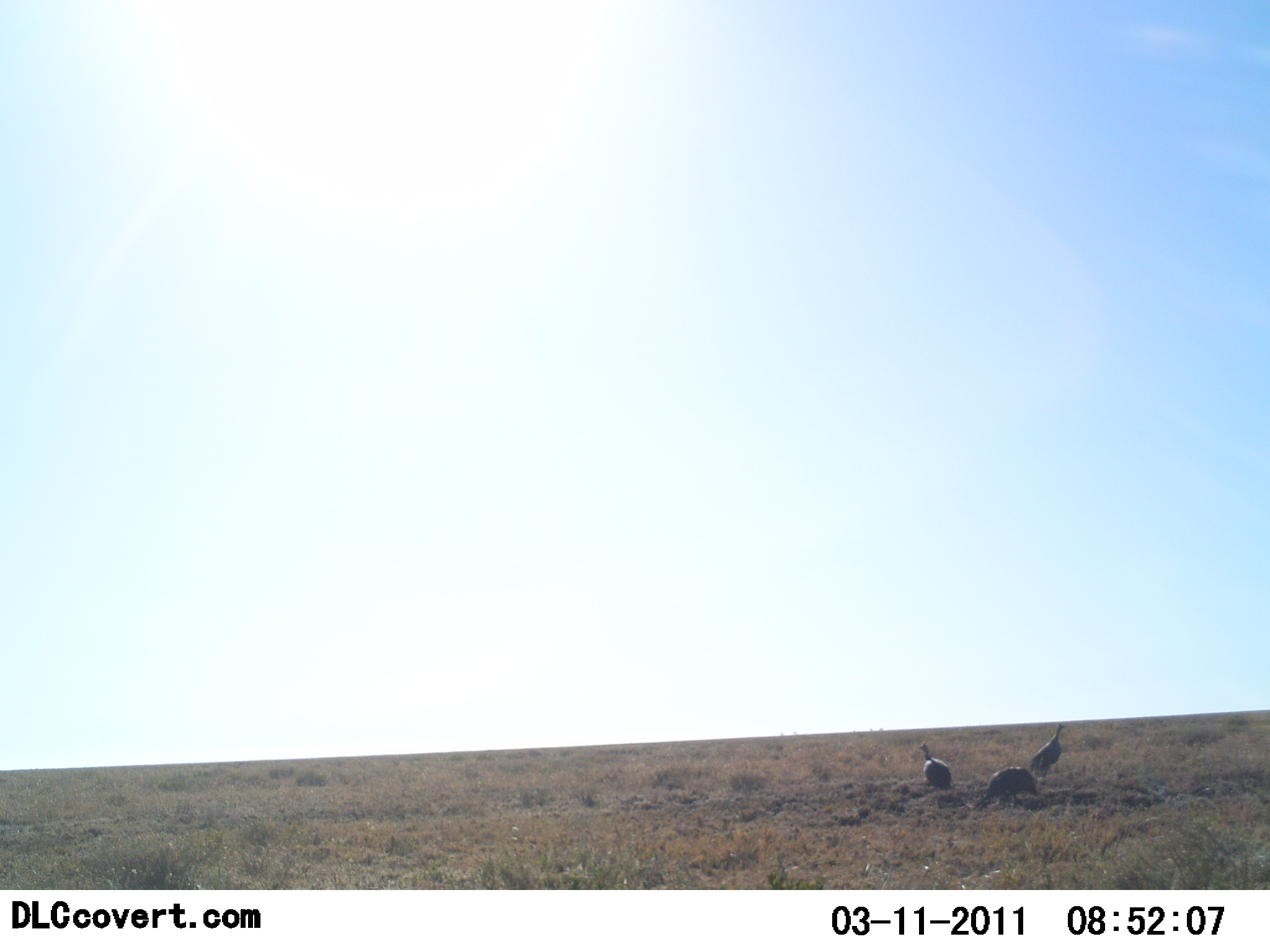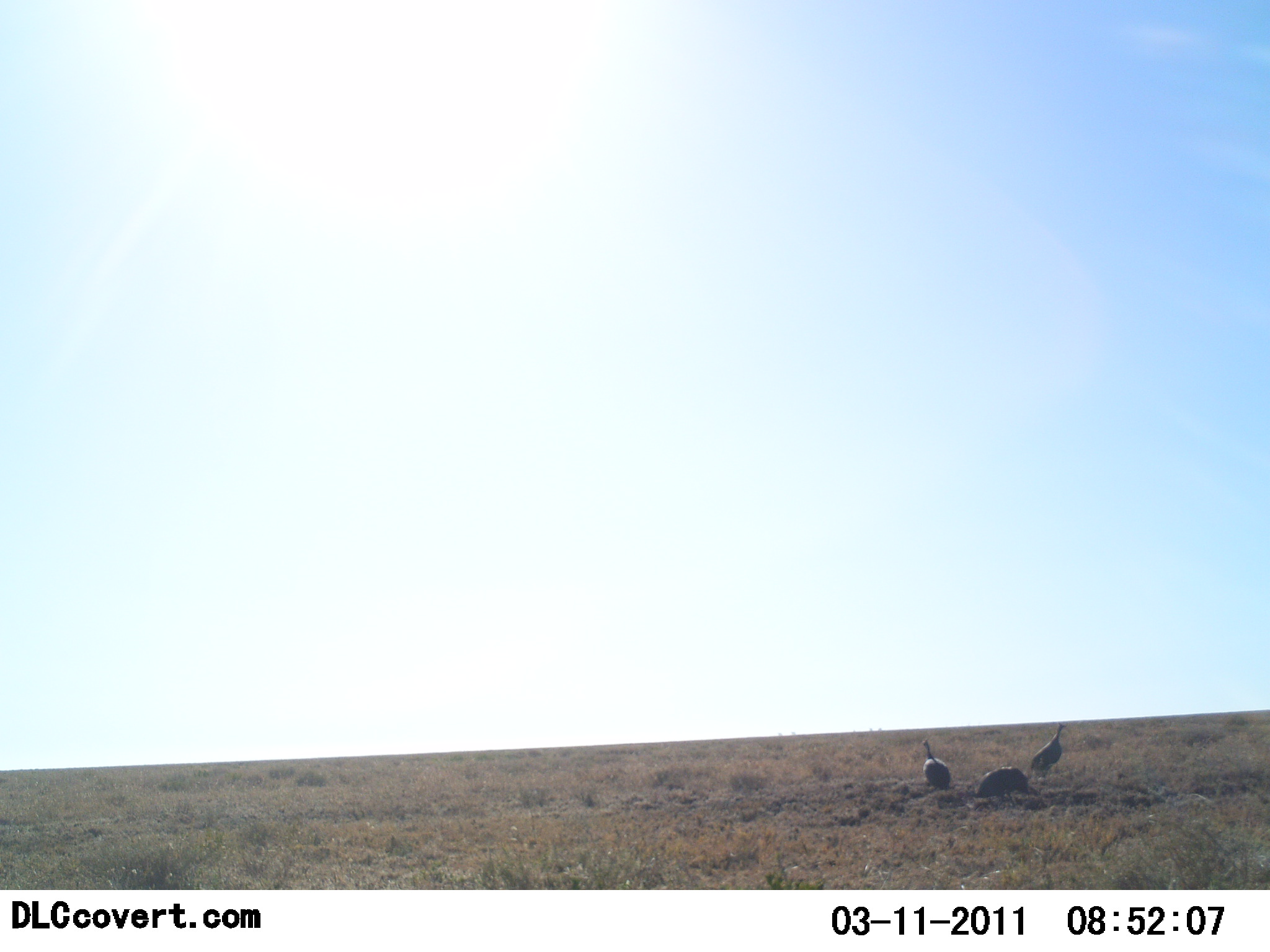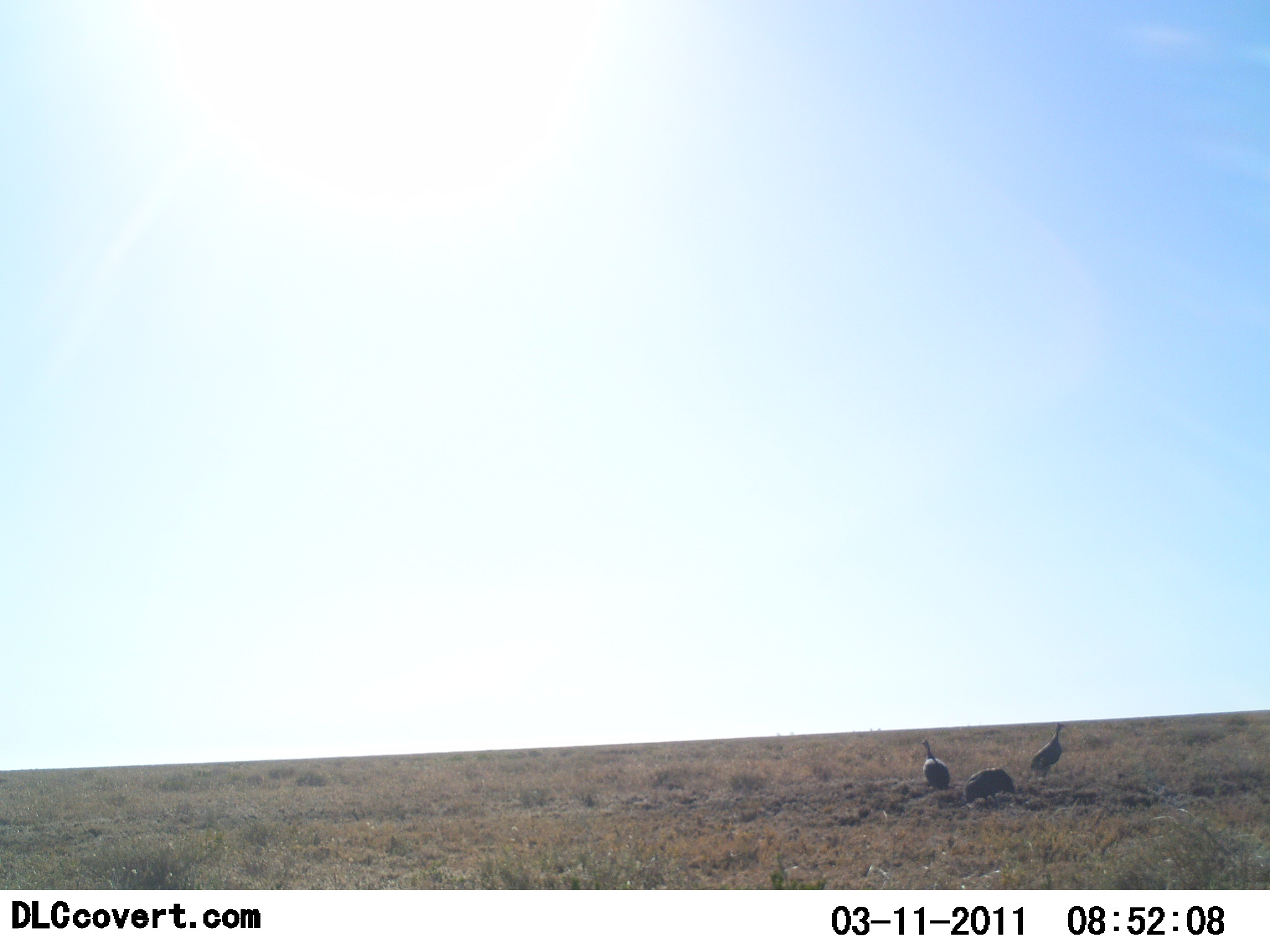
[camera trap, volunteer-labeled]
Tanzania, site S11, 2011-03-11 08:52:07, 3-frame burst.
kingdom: Animalia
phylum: Chordata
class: Aves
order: Galliformes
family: Numididae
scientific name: Numididae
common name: guinea fowl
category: guineafowl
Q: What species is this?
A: Guineafowl (guinea fowl) (Numididae).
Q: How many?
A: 3.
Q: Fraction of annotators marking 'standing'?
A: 83%.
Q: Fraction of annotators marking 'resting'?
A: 17%.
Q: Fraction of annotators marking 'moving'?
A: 33%.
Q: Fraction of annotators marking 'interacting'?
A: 17%.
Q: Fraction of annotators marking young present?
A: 0%.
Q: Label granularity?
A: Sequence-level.